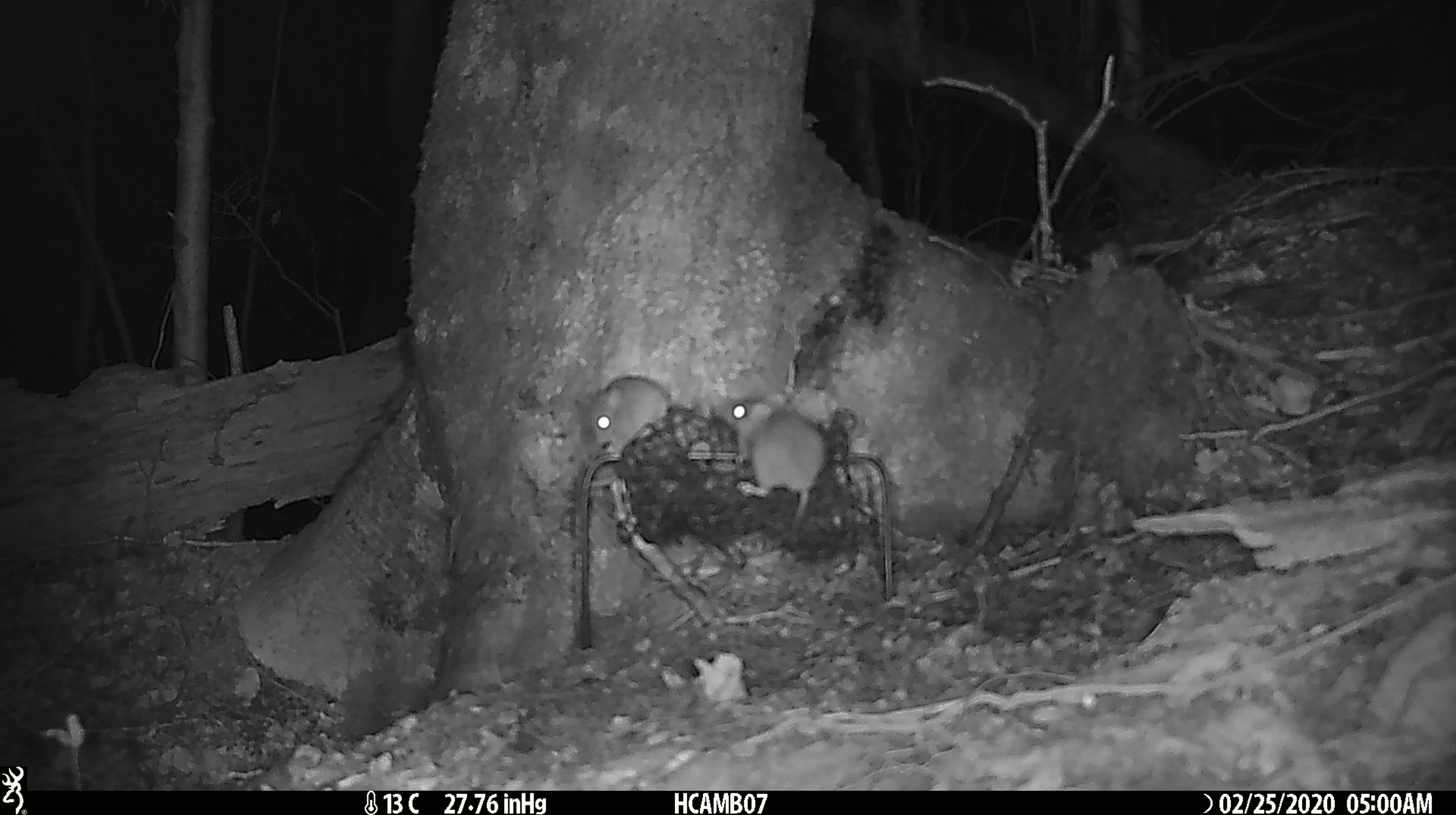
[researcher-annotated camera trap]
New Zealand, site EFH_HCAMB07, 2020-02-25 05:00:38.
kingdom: Animalia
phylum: Chordata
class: Mammalia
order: Rodentia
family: Muridae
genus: Mus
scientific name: Mus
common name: mouse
Mouse (Mus).